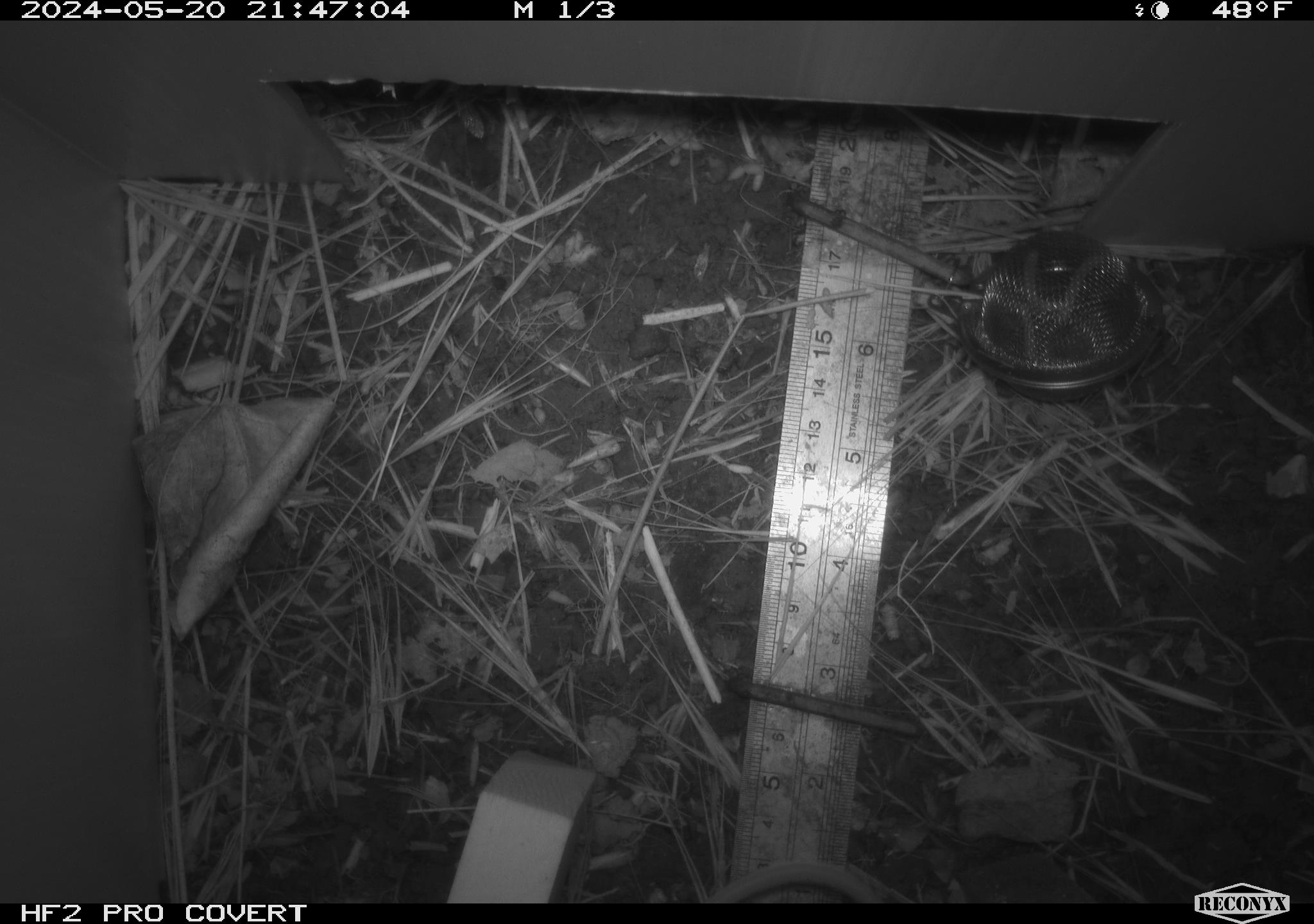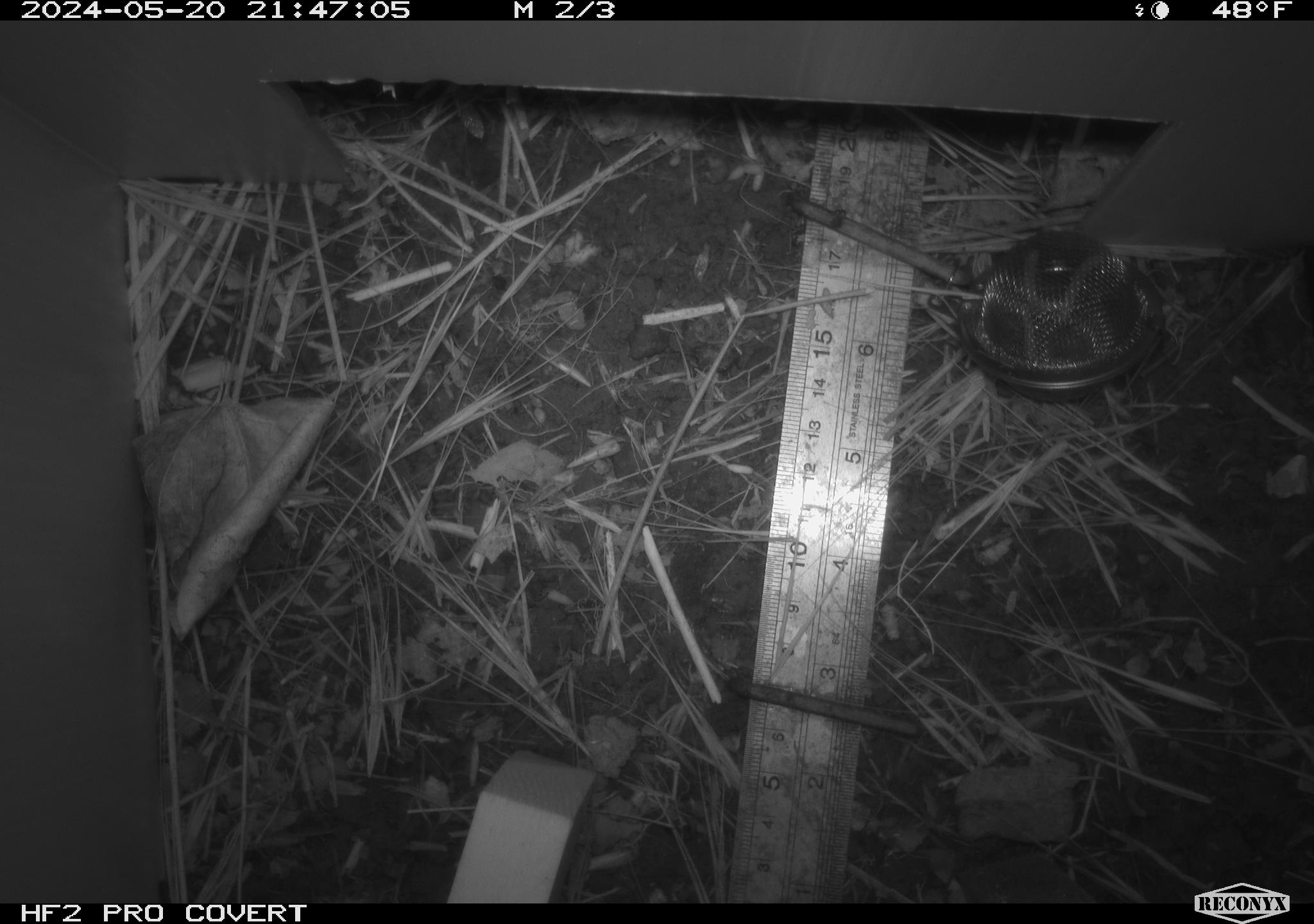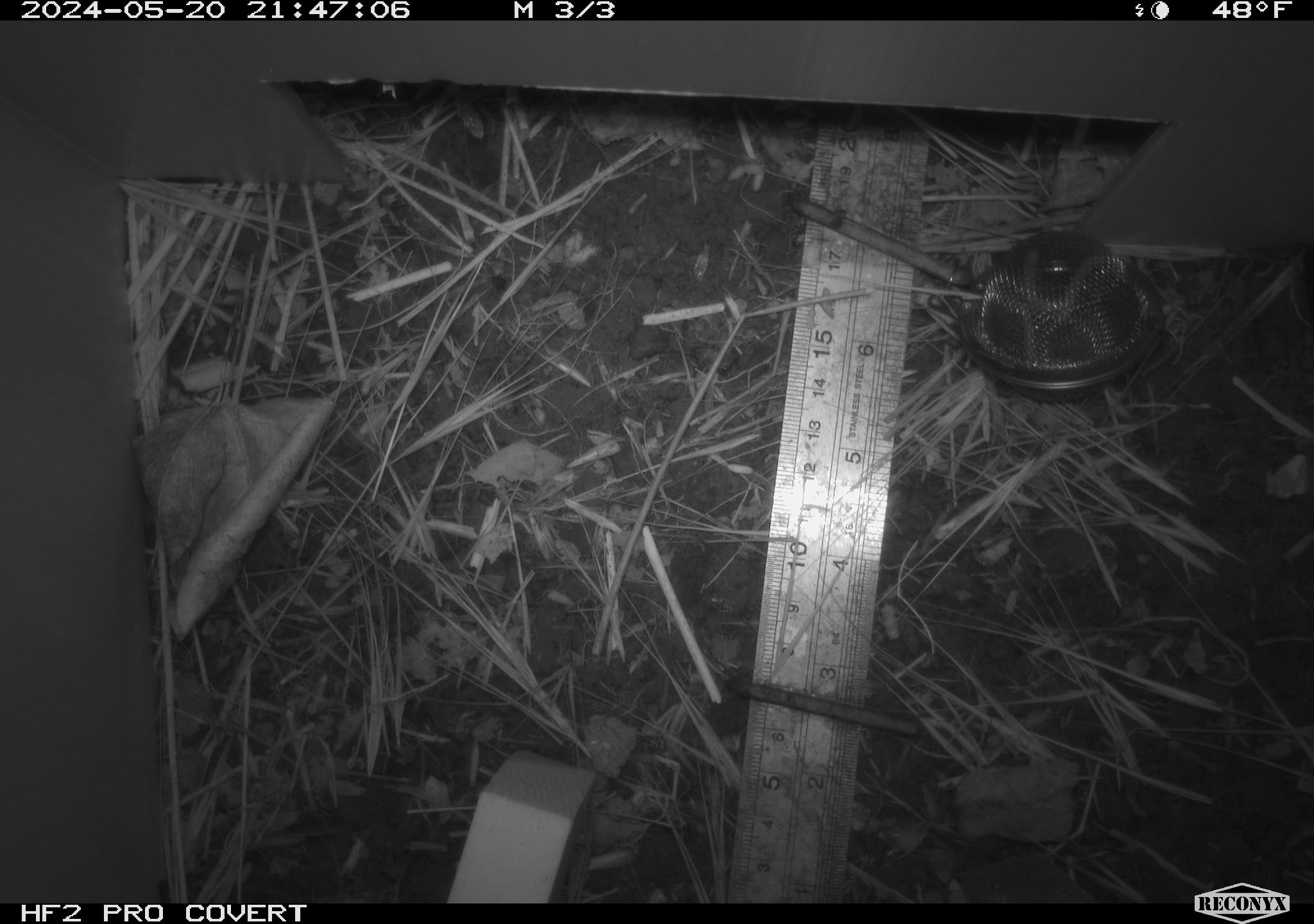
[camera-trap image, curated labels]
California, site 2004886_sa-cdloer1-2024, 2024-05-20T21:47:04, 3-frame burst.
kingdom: Animalia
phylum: Chordata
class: Mammalia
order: Rodentia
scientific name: Rodentia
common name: mouse species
Mouse species (Rodentia).